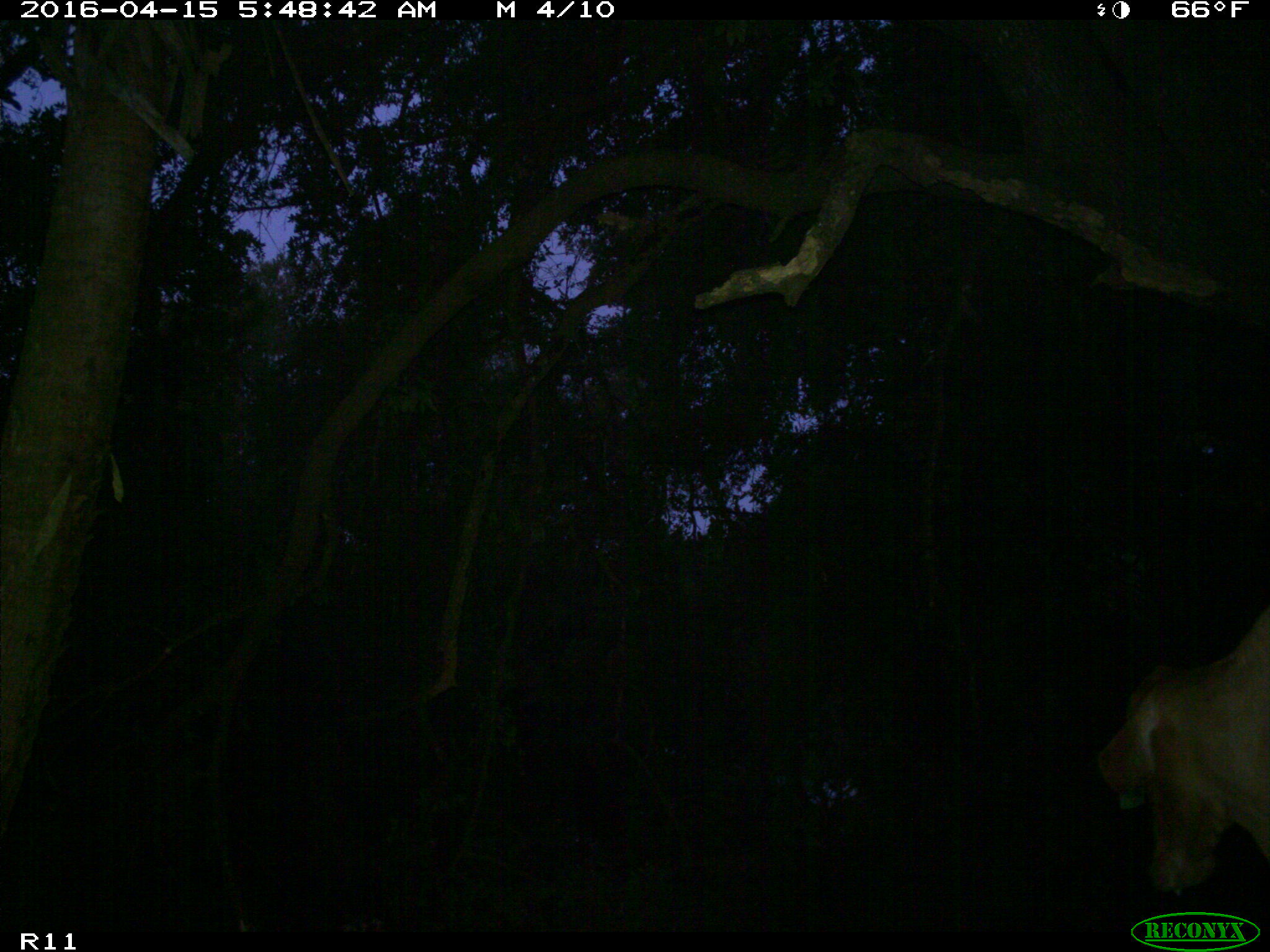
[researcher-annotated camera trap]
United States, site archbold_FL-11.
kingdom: Animalia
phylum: Chordata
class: Mammalia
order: Artiodactyla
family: Bovidae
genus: Bos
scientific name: Bos taurus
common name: domestic cow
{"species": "Bos taurus (domestic cow)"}